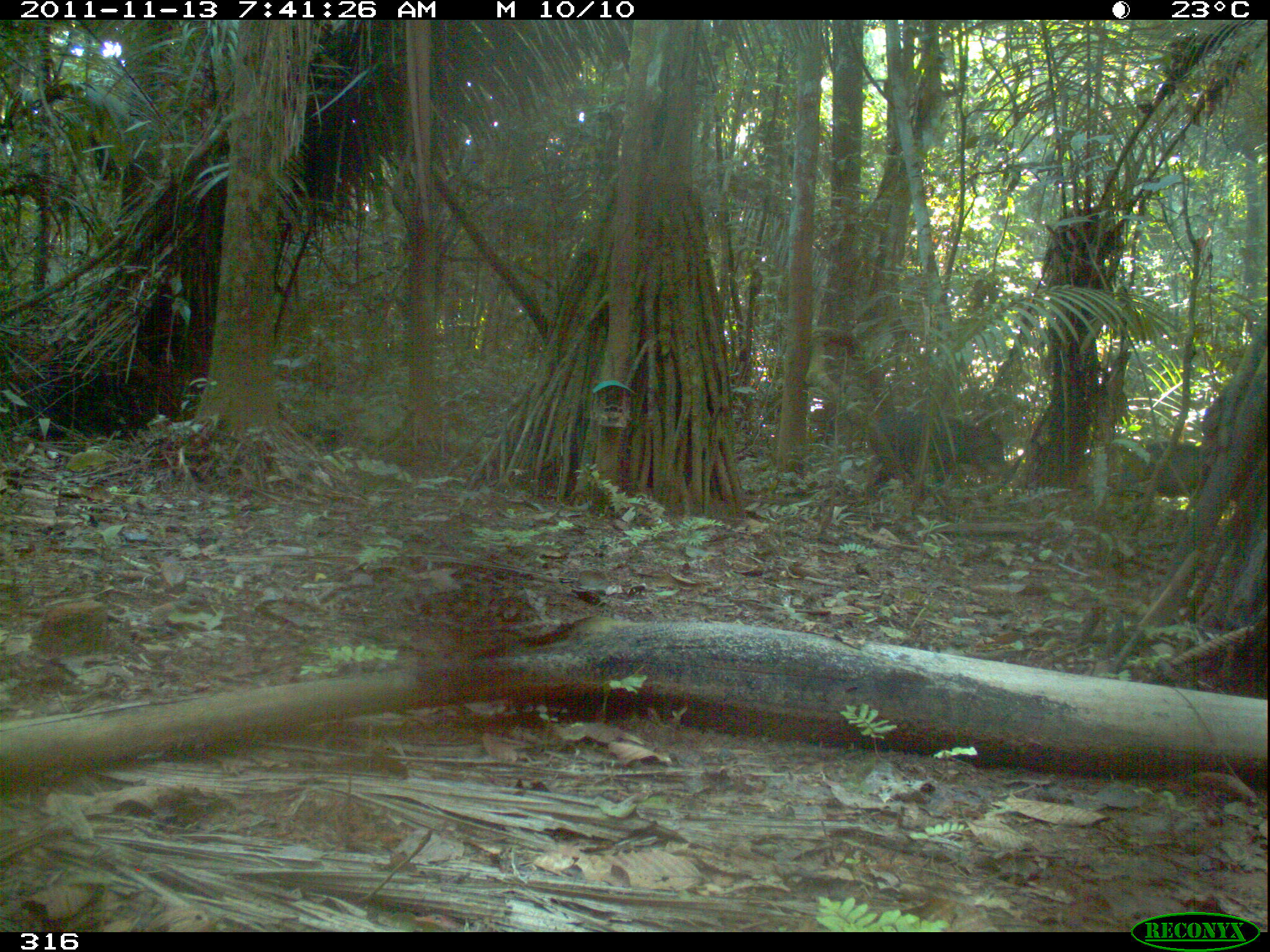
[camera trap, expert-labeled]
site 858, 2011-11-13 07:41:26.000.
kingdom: Animalia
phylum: Chordata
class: Mammalia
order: Artiodactyla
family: Tayassuidae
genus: Tayassu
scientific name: Tayassu pecari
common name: white-lipped peccary